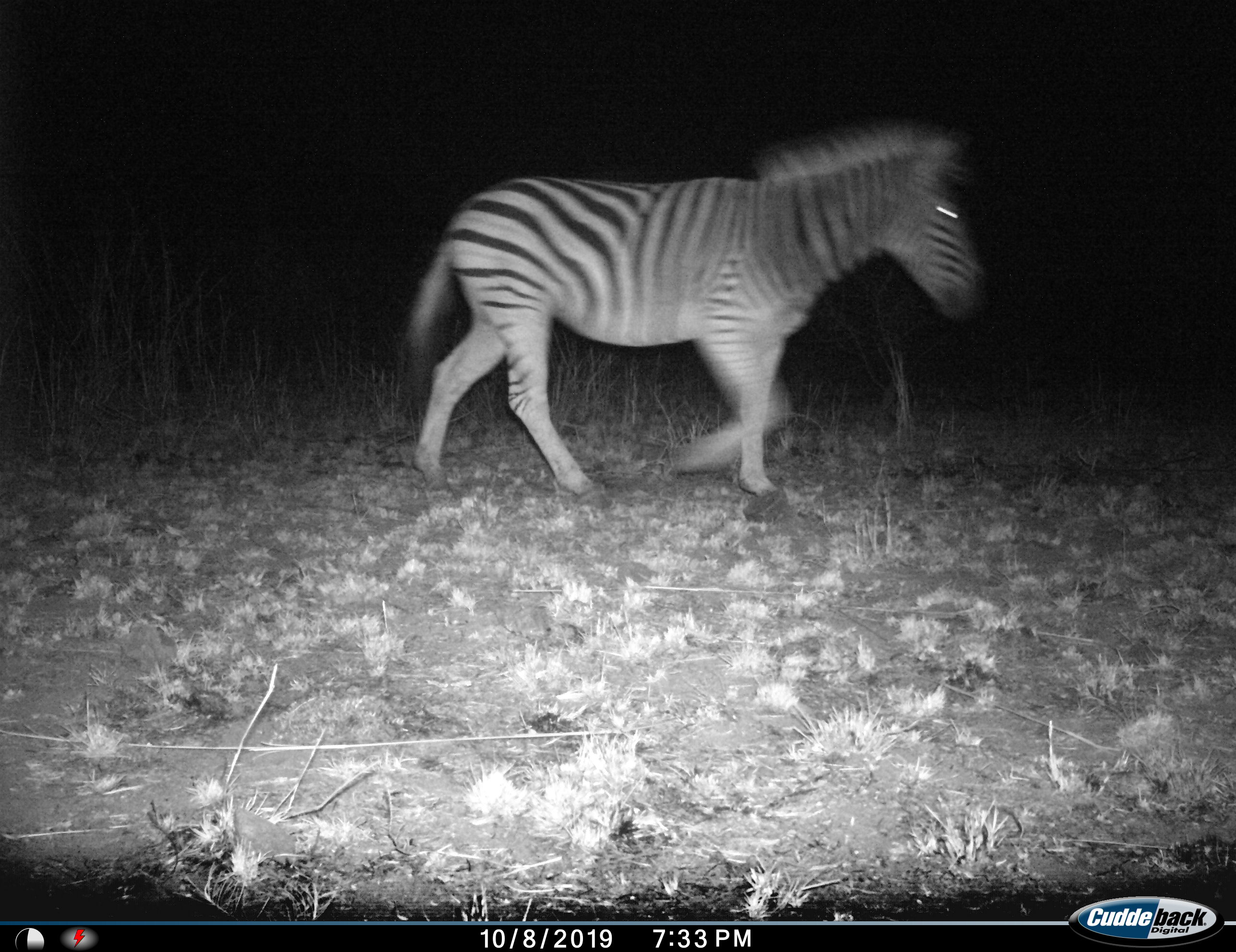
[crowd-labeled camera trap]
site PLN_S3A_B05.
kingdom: Animalia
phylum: Chordata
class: Mammalia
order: Perissodactyla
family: Equidae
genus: Equus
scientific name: Equus quagga burchellii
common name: burchell's zebra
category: zebraburchells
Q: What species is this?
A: Zebraburchells (burchell's zebra) (Equus quagga burchellii).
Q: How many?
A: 1.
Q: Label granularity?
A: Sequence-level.